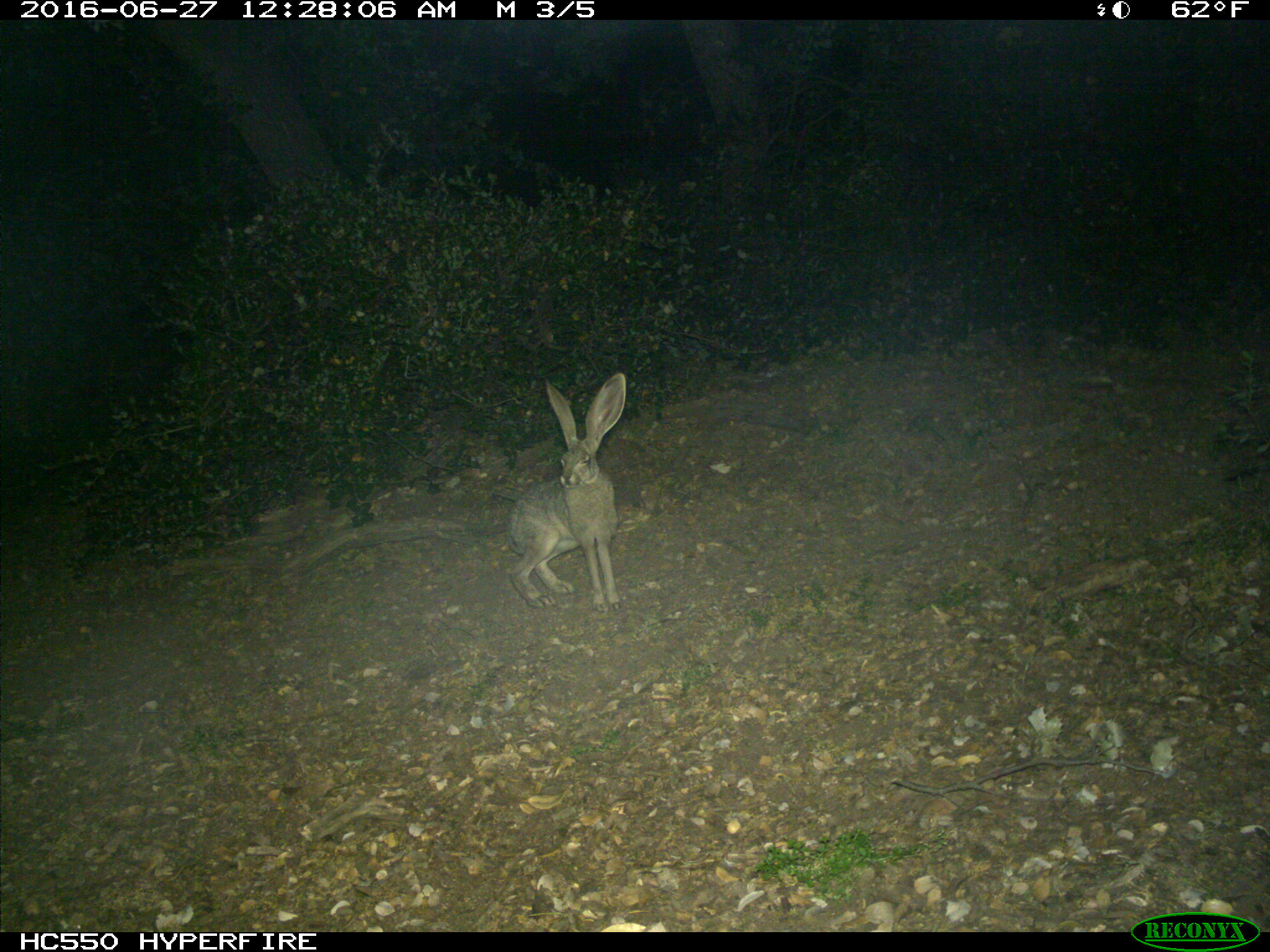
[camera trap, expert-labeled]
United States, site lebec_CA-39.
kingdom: Animalia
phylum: Chordata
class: Mammalia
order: Lagomorpha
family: Leporidae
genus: Lepus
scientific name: Lepus californicus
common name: black-tailed jackrabbit